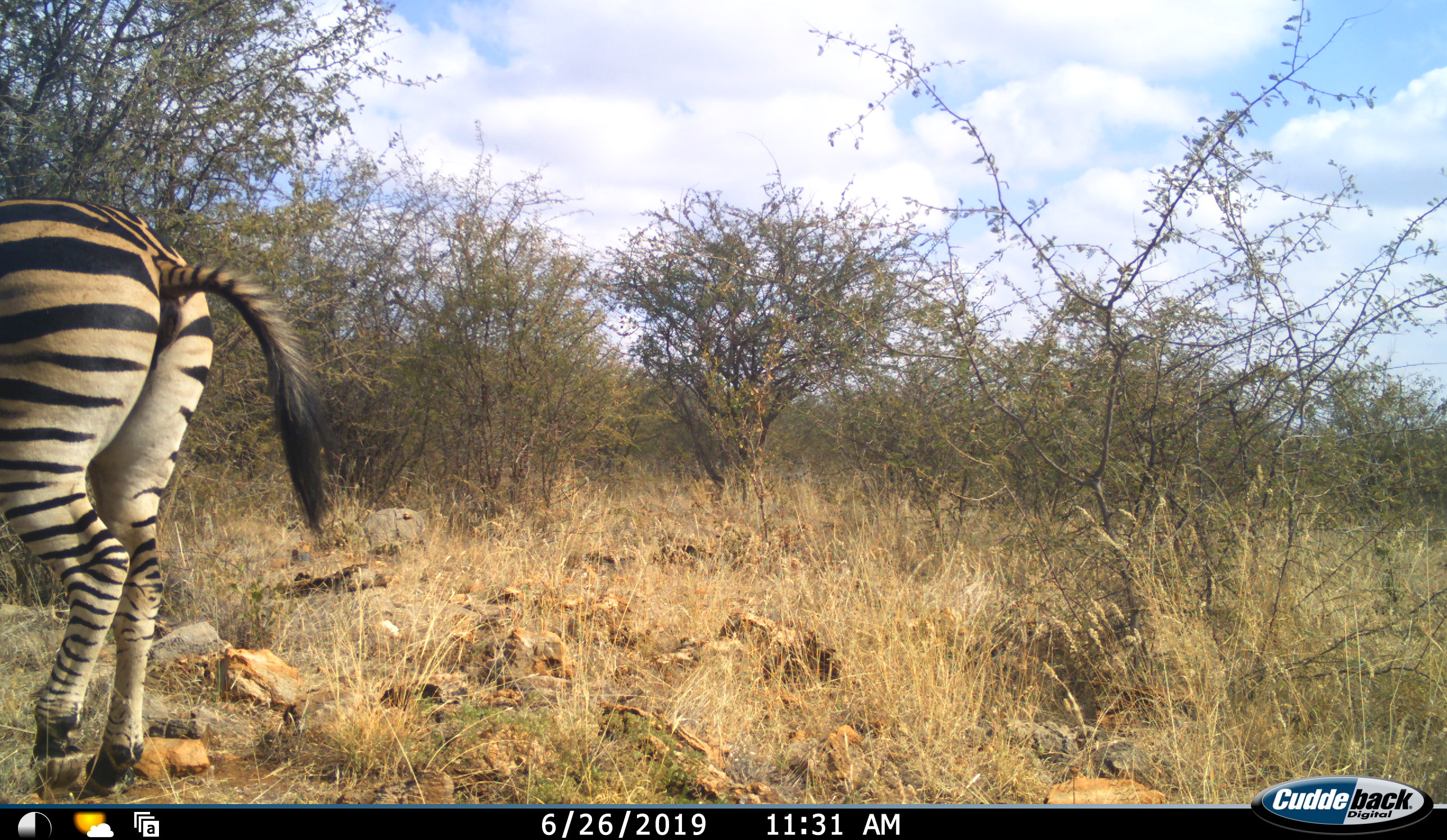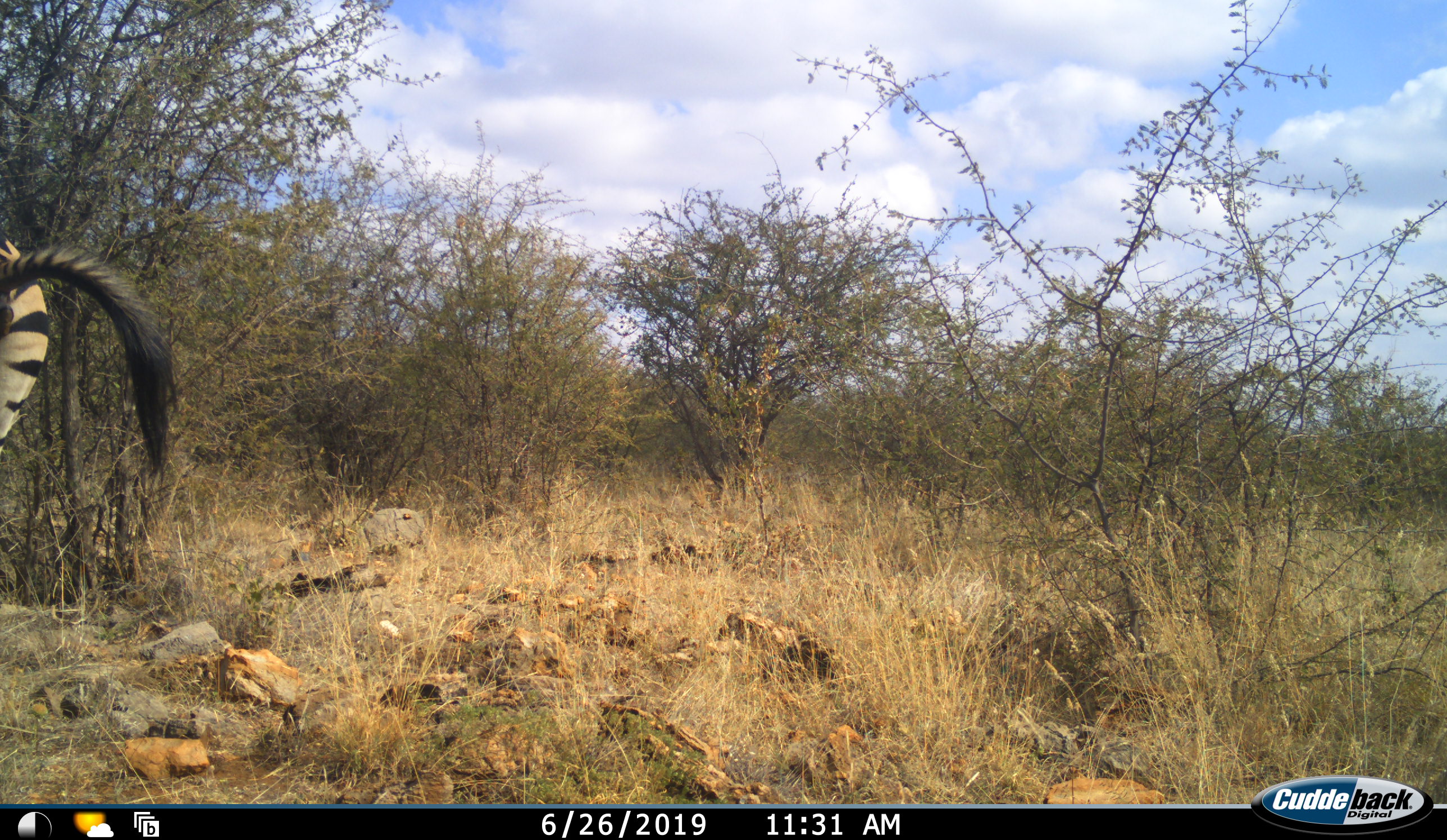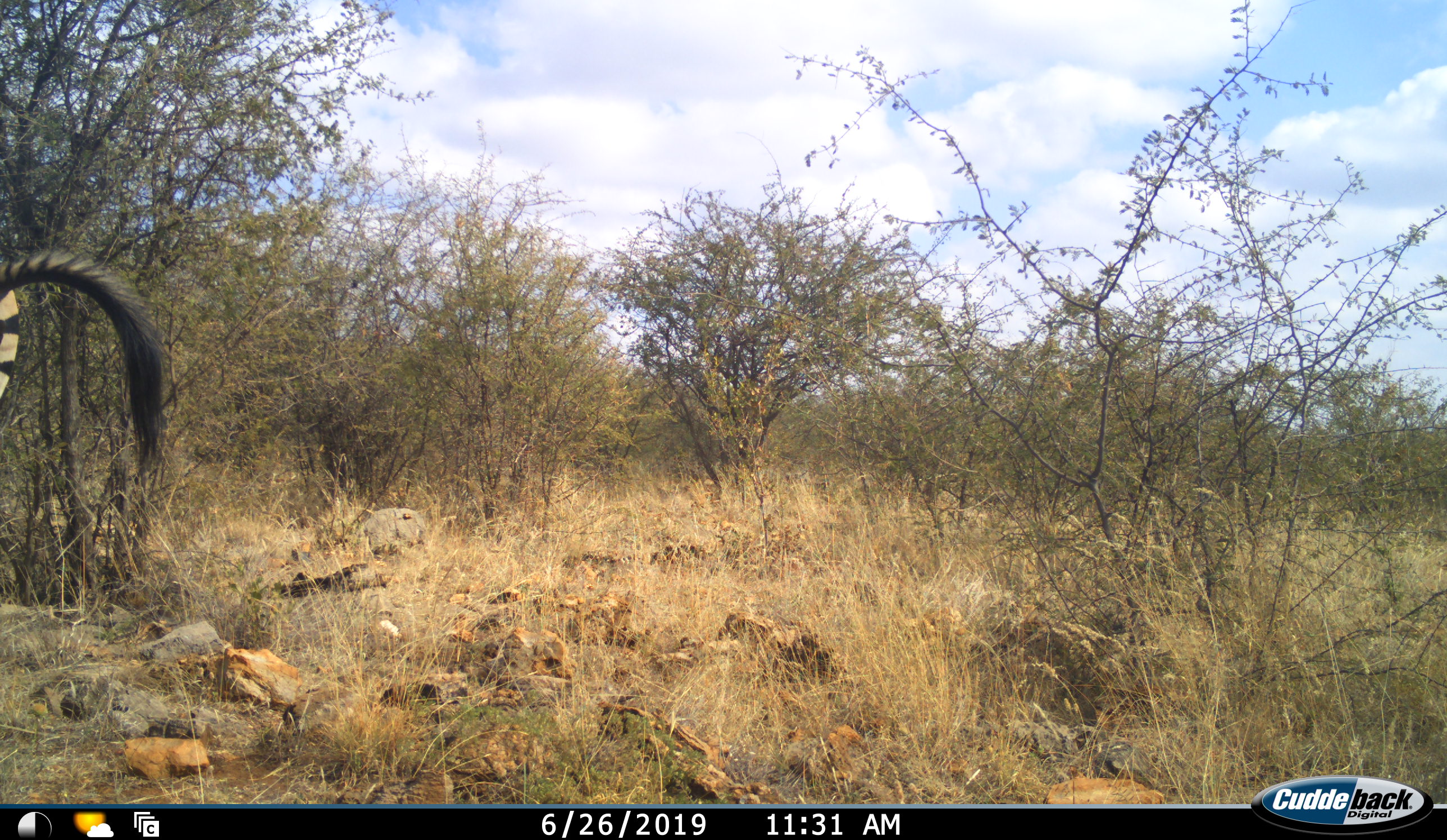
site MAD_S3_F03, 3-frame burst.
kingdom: Animalia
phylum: Chordata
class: Mammalia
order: Perissodactyla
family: Equidae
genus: Equus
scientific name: Equus quagga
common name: plains zebra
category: zebraplains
Zebraplains (plains zebra) (Equus quagga), count 1. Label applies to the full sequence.